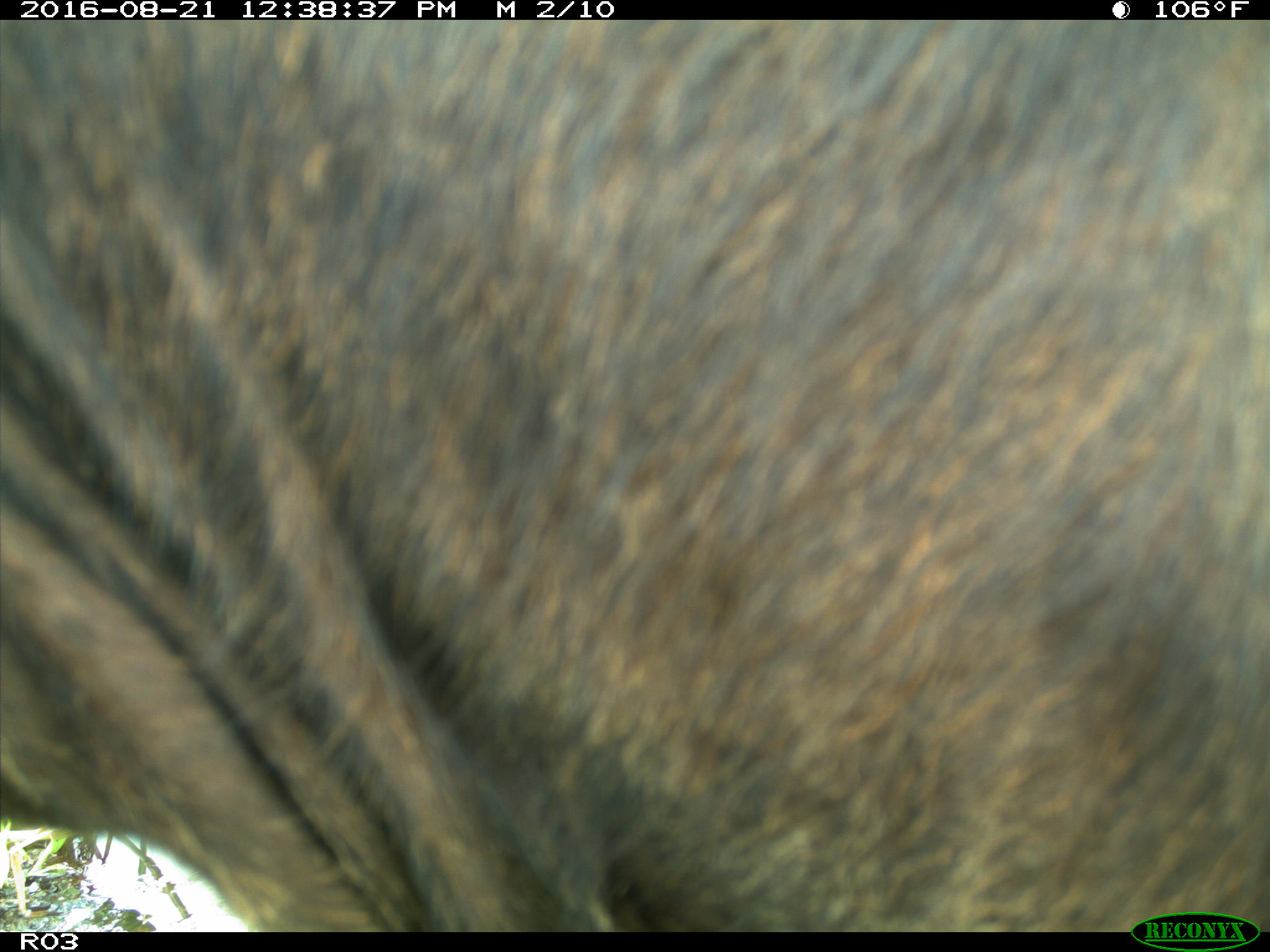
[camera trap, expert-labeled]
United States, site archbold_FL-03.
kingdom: Animalia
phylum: Chordata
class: Mammalia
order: Artiodactyla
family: Bovidae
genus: Bos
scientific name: Bos taurus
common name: domestic cow